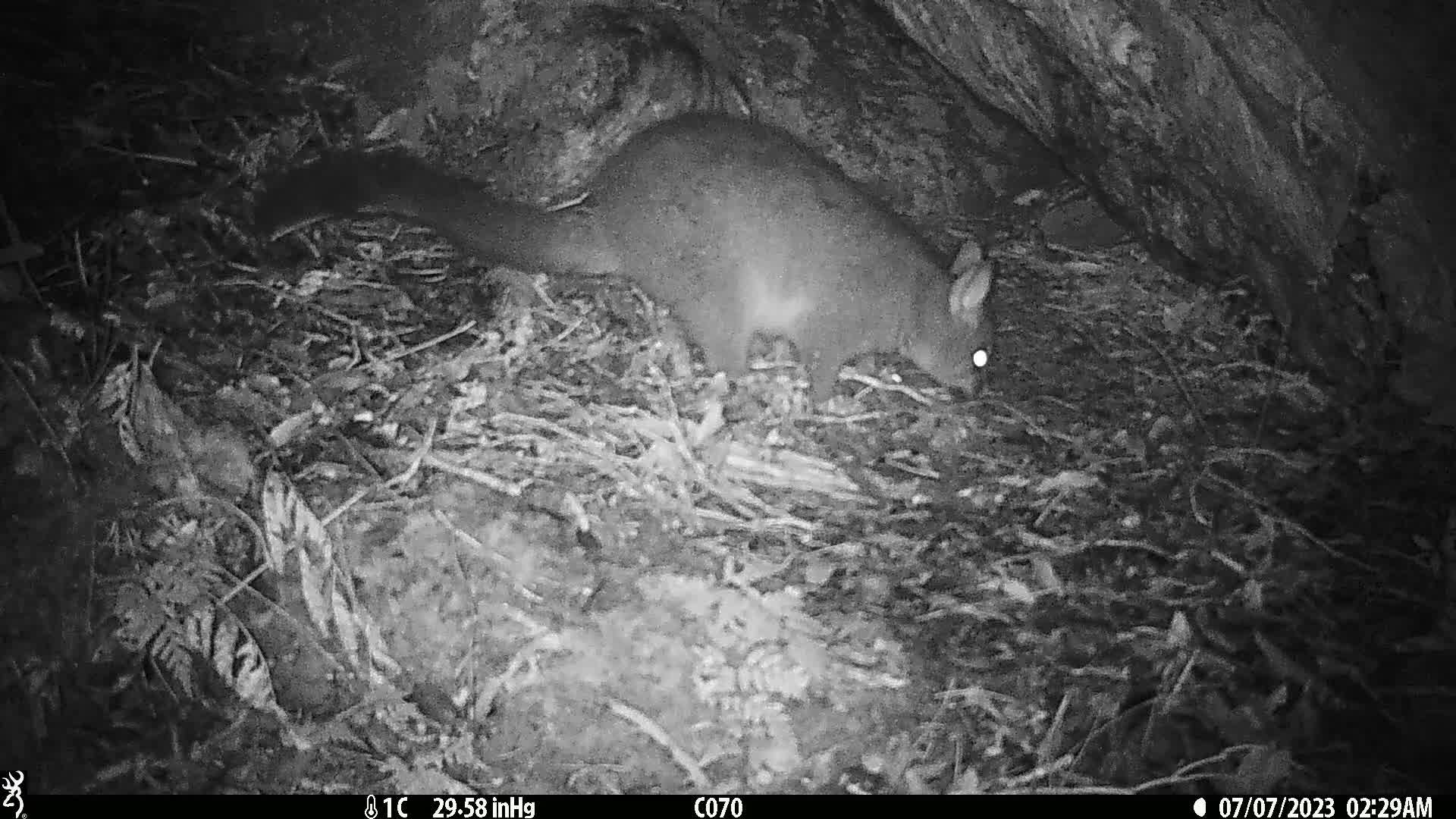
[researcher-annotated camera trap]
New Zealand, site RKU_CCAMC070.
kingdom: Animalia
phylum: Chordata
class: Mammalia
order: Diprotodontia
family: Phalangeridae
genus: Trichosurus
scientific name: Trichosurus vulpecula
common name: common brushtail possum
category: possum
Possum (common brushtail possum) (Trichosurus vulpecula).